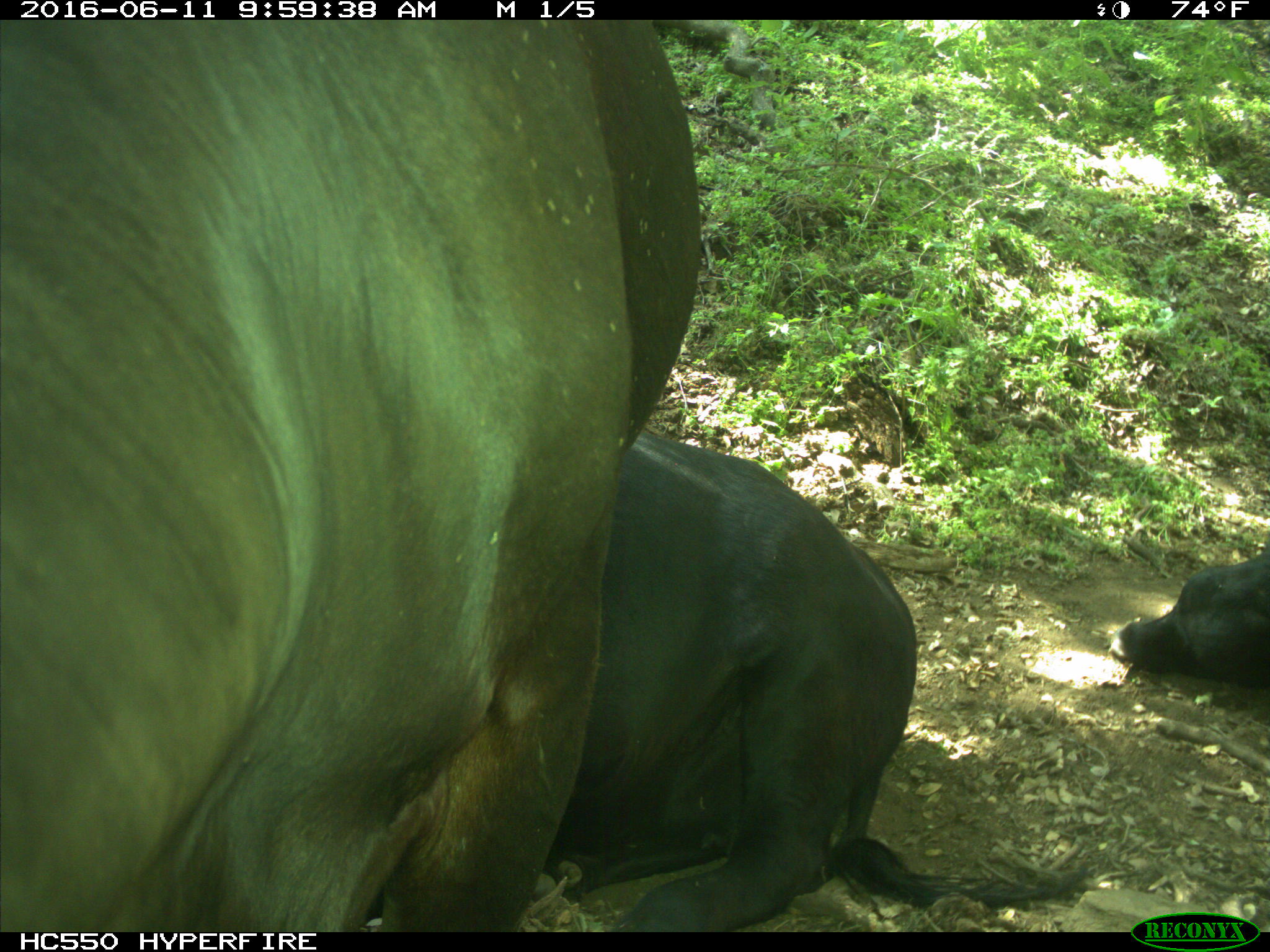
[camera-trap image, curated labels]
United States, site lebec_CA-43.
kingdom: Animalia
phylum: Chordata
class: Mammalia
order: Artiodactyla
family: Bovidae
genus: Bos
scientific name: Bos taurus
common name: domestic cow